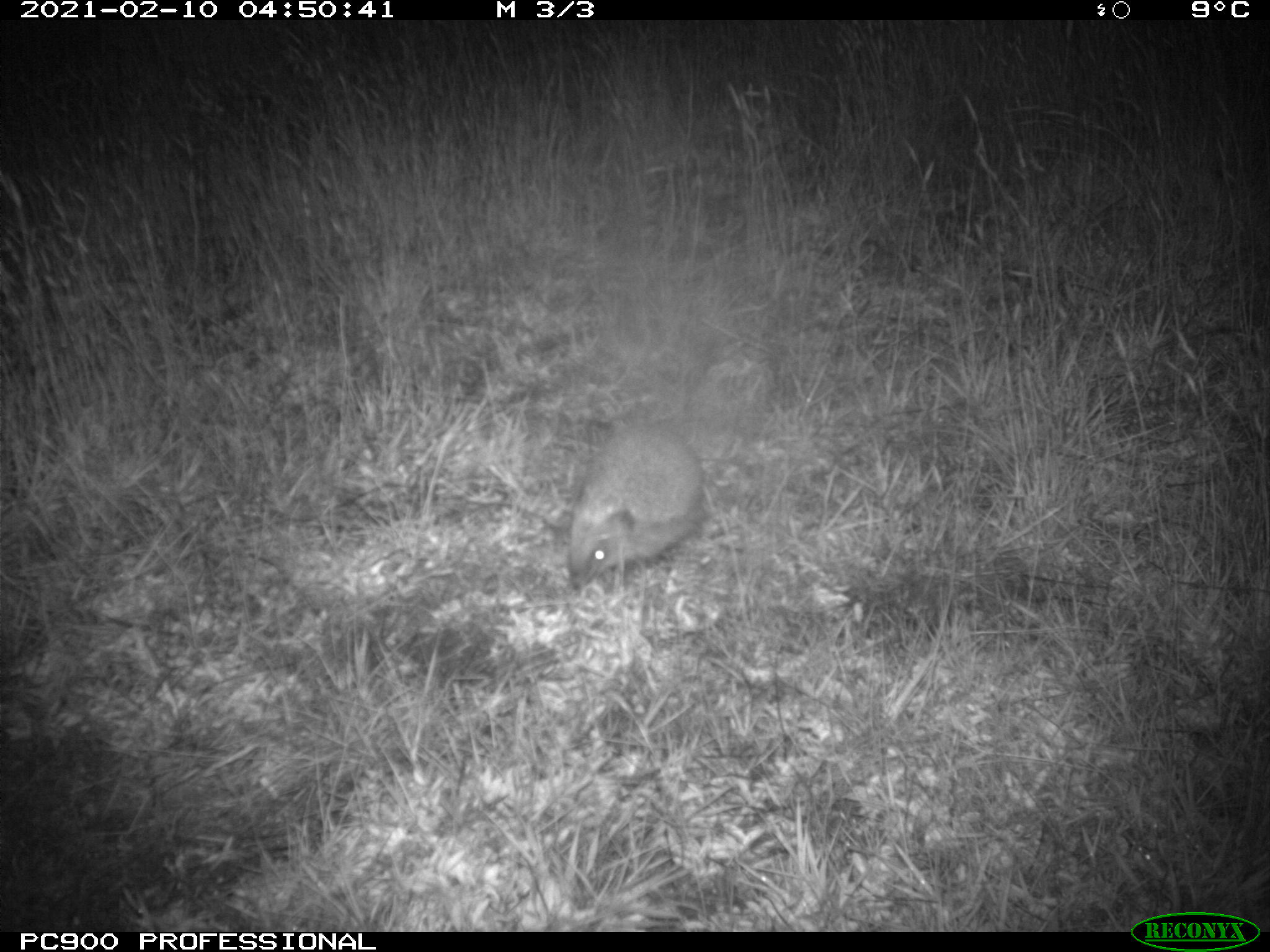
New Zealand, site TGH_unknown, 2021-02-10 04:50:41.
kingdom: Animalia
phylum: Chordata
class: Mammalia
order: Eulipotyphla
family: Erinaceidae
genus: Erinaceus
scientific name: Erinaceus europaeus europaeus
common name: european hedgehog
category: hedgehog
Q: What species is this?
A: Hedgehog (european hedgehog) (Erinaceus europaeus europaeus).